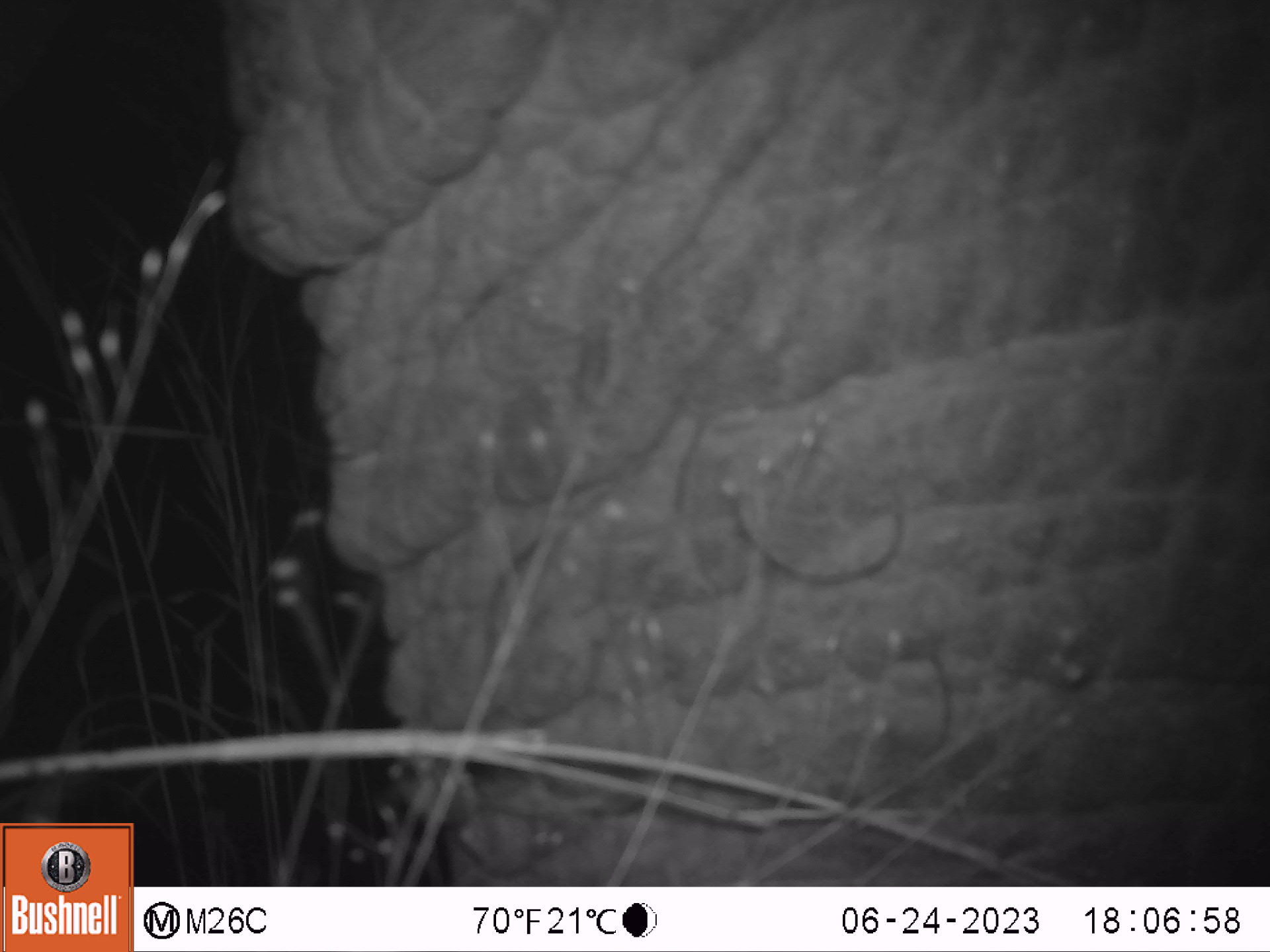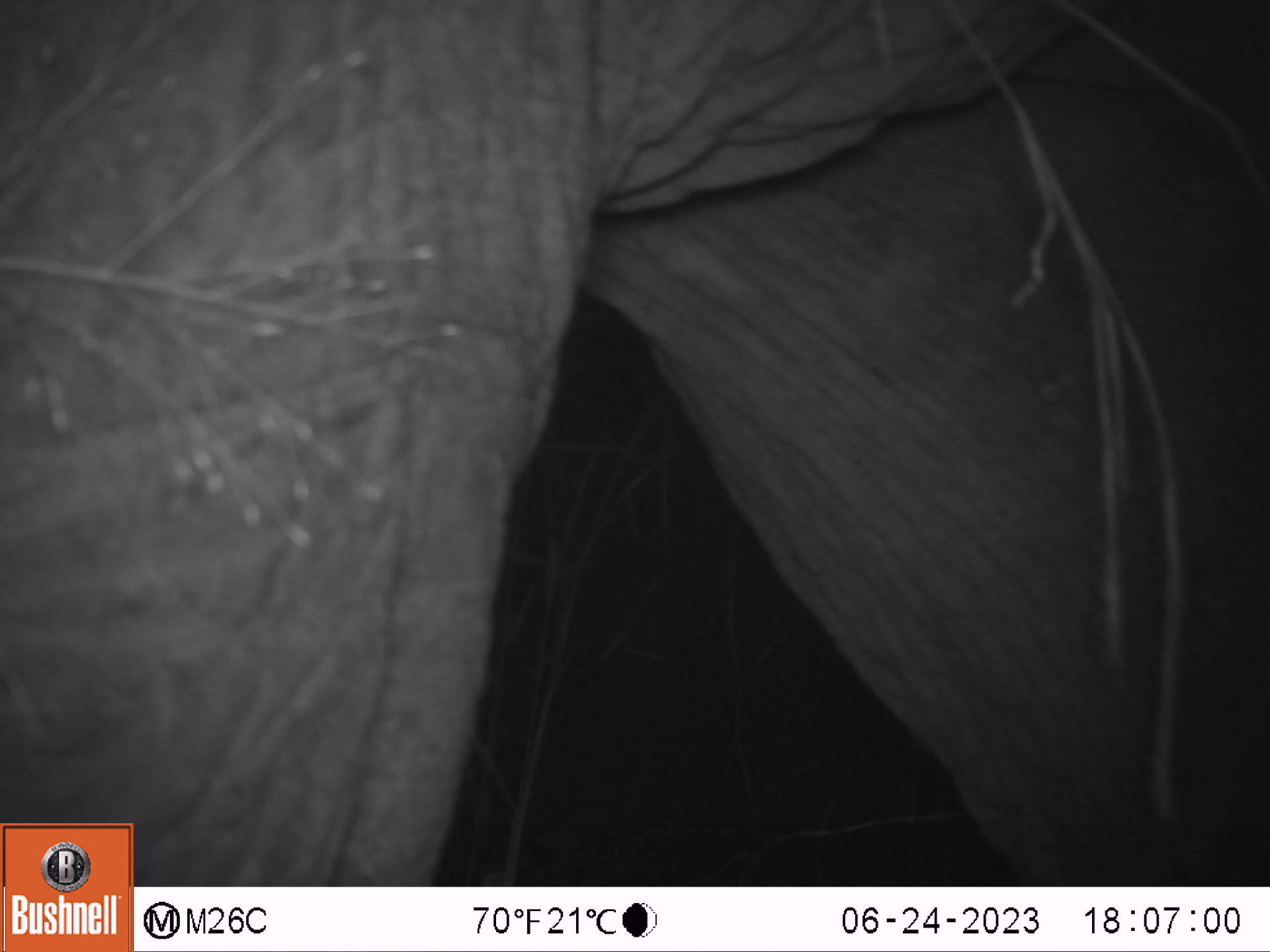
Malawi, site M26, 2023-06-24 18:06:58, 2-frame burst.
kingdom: Animalia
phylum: Chordata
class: Mammalia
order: Proboscidea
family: Elephantidae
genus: Loxodonta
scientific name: Loxodonta africana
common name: african savanna elephant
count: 1